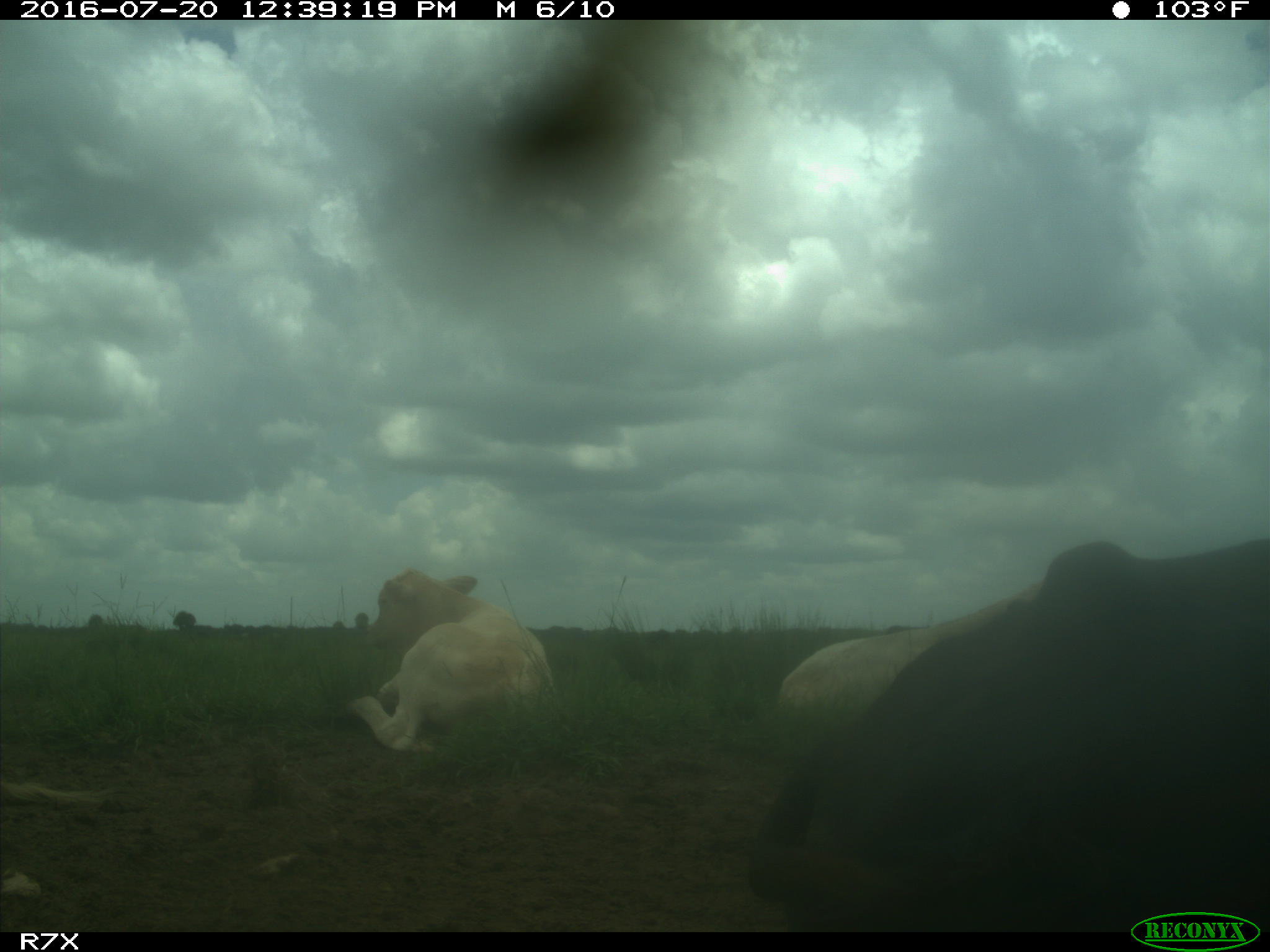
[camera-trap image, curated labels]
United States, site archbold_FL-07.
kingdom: Animalia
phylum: Chordata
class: Mammalia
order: Artiodactyla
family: Bovidae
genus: Bos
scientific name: Bos taurus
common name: domestic cow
Bos taurus (domestic cow).